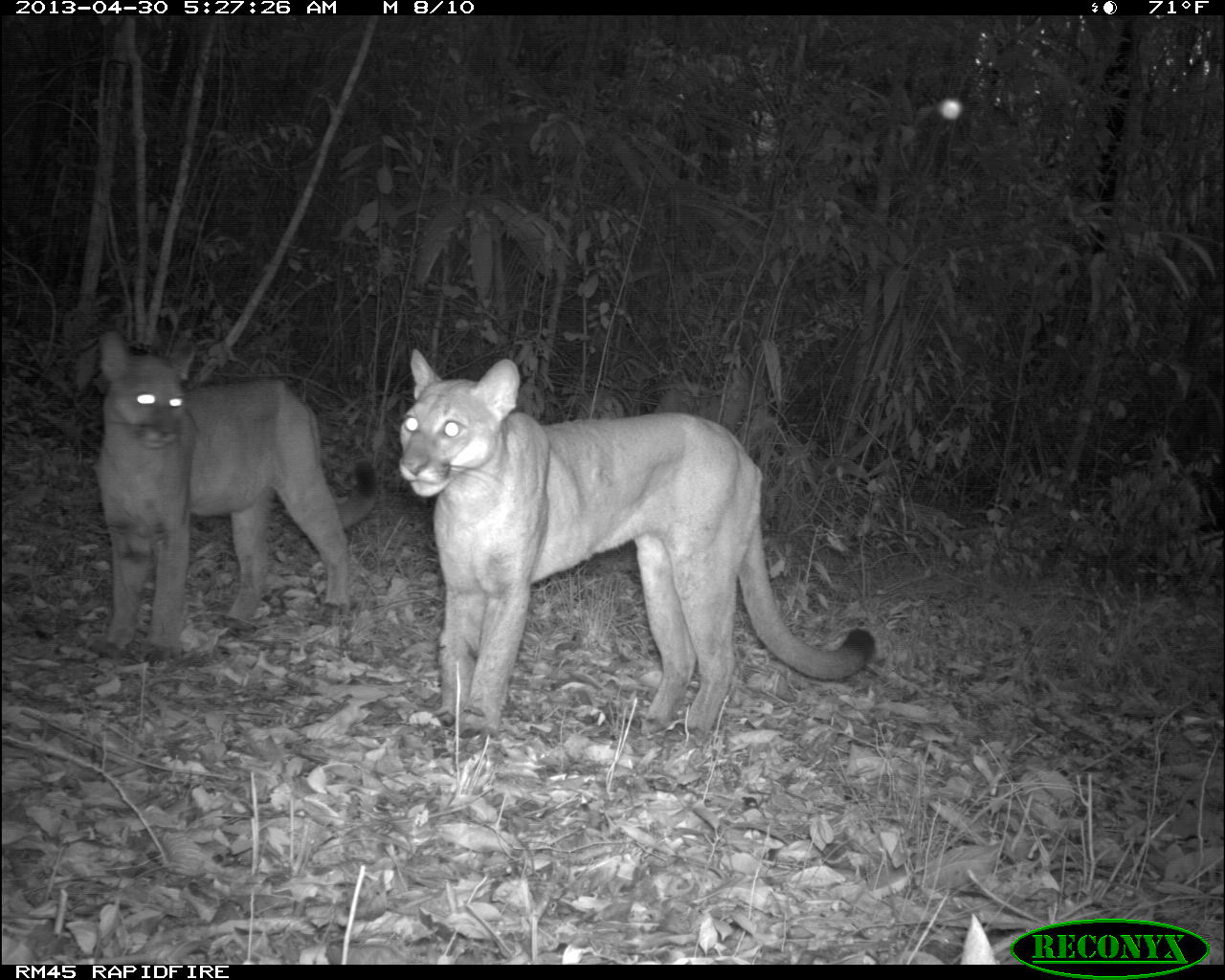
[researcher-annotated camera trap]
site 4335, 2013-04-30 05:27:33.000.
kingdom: Animalia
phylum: Chordata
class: Mammalia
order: Carnivora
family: Felidae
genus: Puma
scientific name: Puma concolor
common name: mountain lion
Puma concolor (mountain lion), count 2.